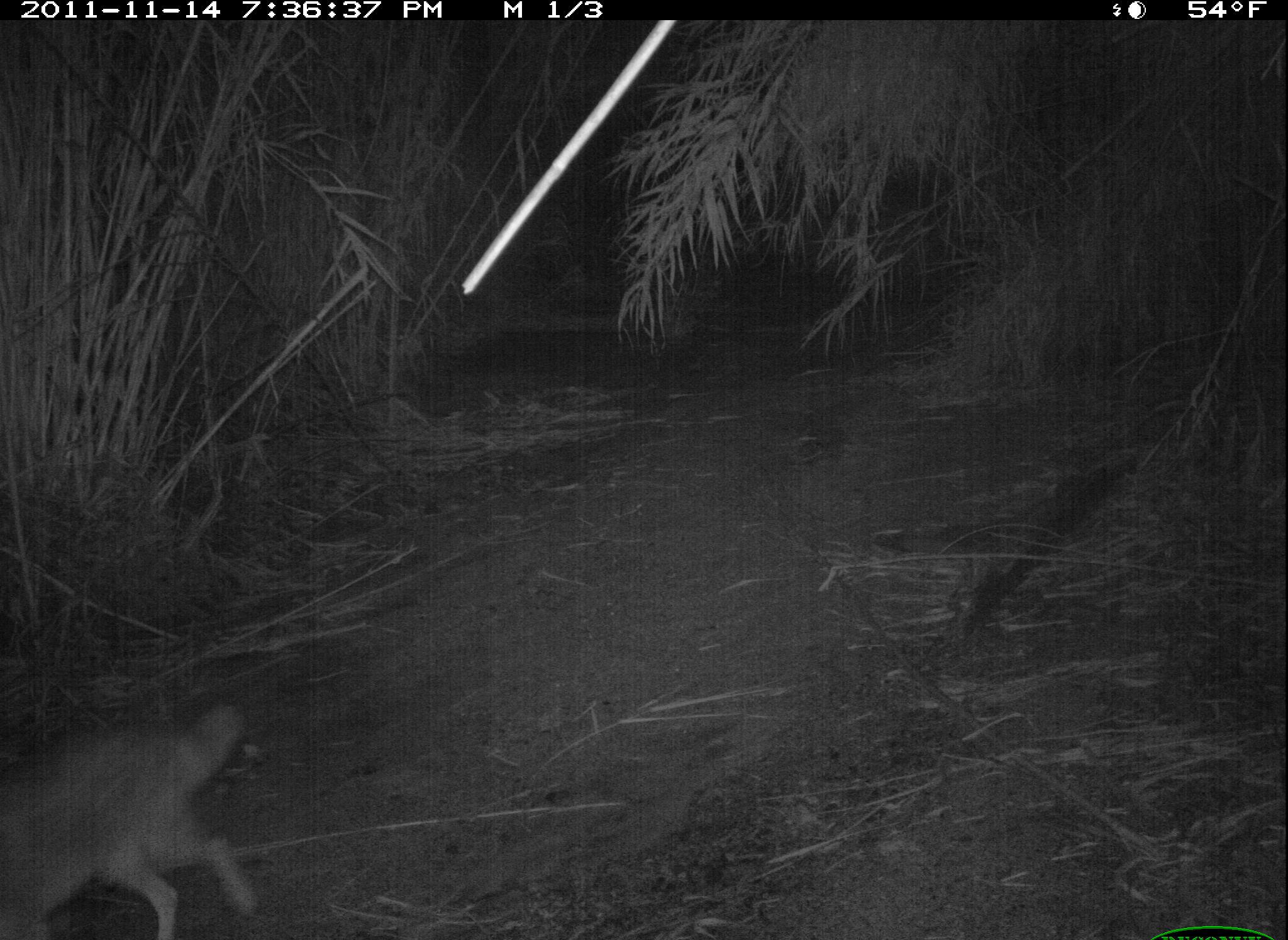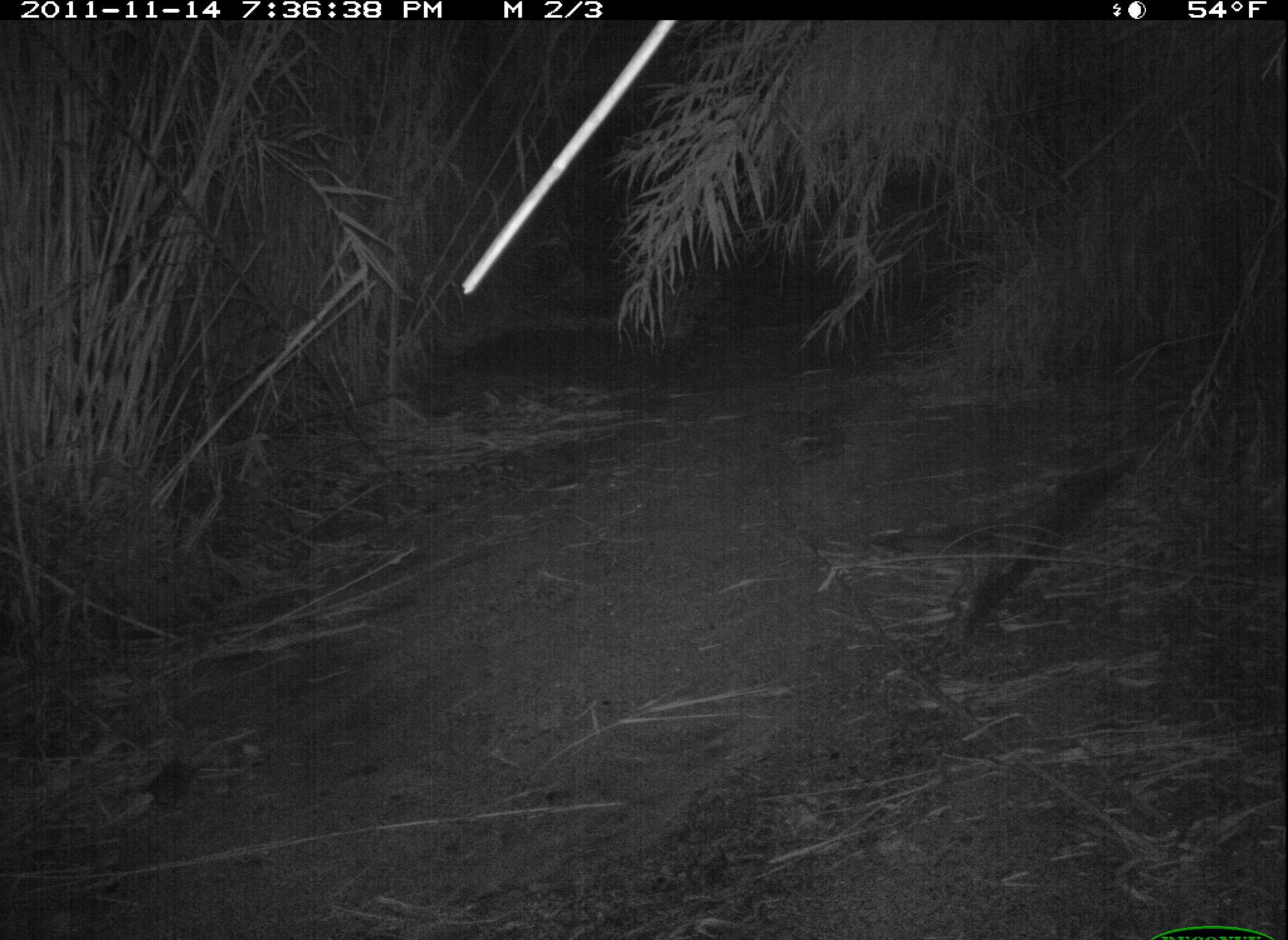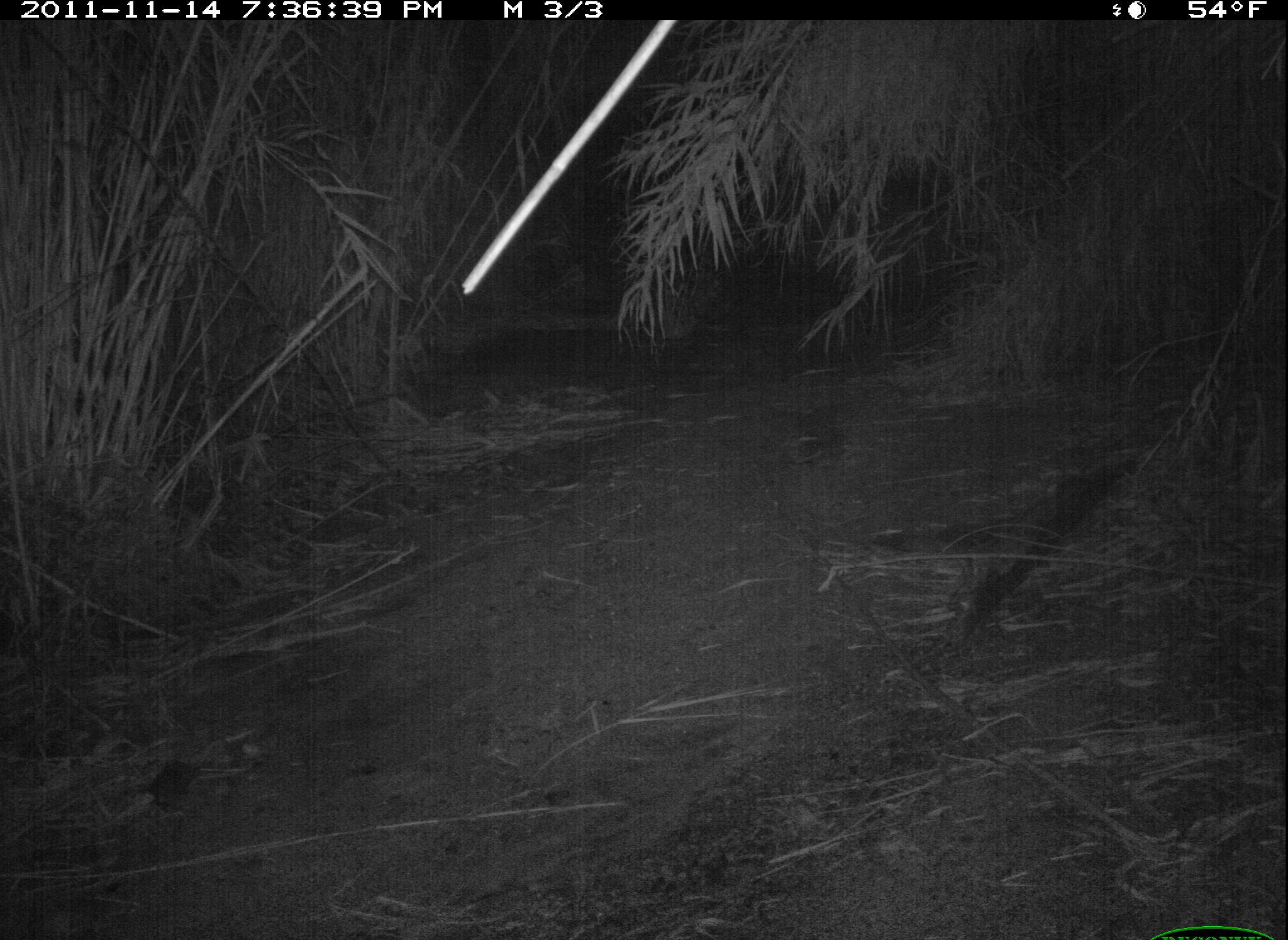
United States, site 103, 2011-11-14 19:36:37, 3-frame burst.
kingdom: Animalia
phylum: Chordata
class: Mammalia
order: Carnivora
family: Canidae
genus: Canis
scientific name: Canis latrans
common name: coyote